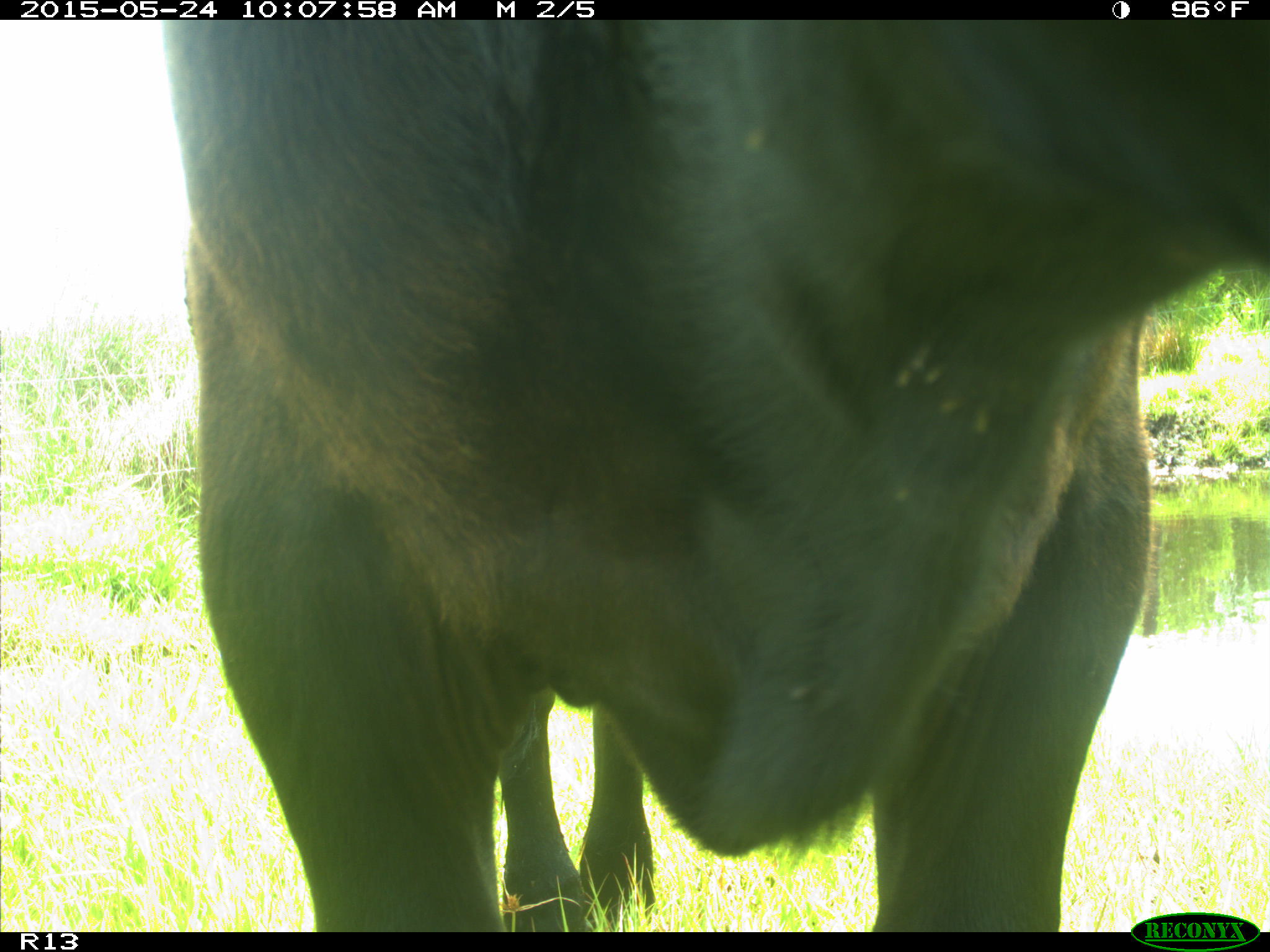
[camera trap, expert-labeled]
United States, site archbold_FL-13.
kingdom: Animalia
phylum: Chordata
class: Mammalia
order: Artiodactyla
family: Bovidae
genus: Bos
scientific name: Bos taurus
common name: domestic cow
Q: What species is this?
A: Bos taurus (domestic cow).